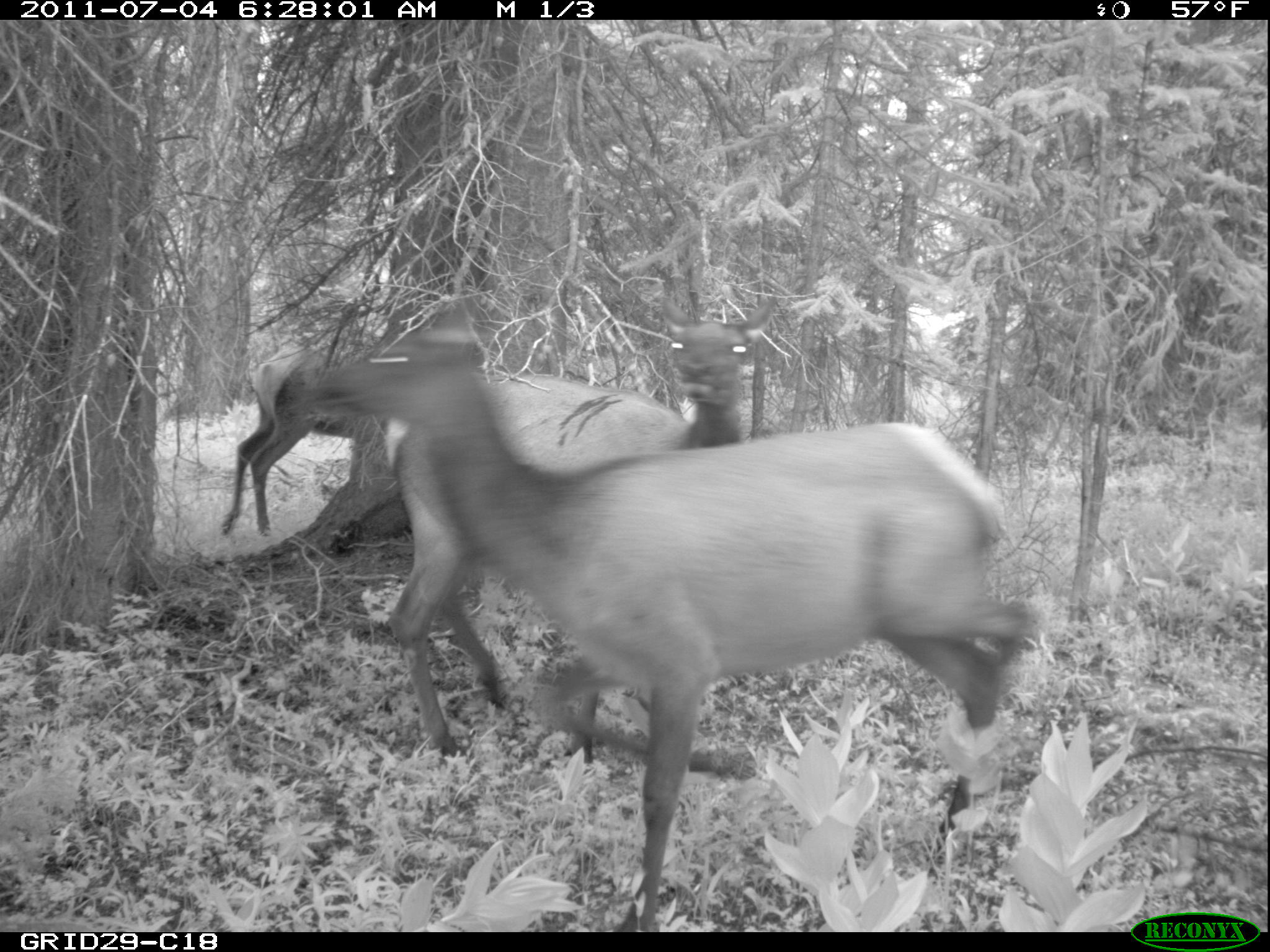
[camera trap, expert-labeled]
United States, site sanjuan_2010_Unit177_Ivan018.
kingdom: Animalia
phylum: Chordata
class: Mammalia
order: Artiodactyla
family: Cervidae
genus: Cervus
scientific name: Cervus elaphus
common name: red deer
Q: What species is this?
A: Cervus elaphus (red deer).